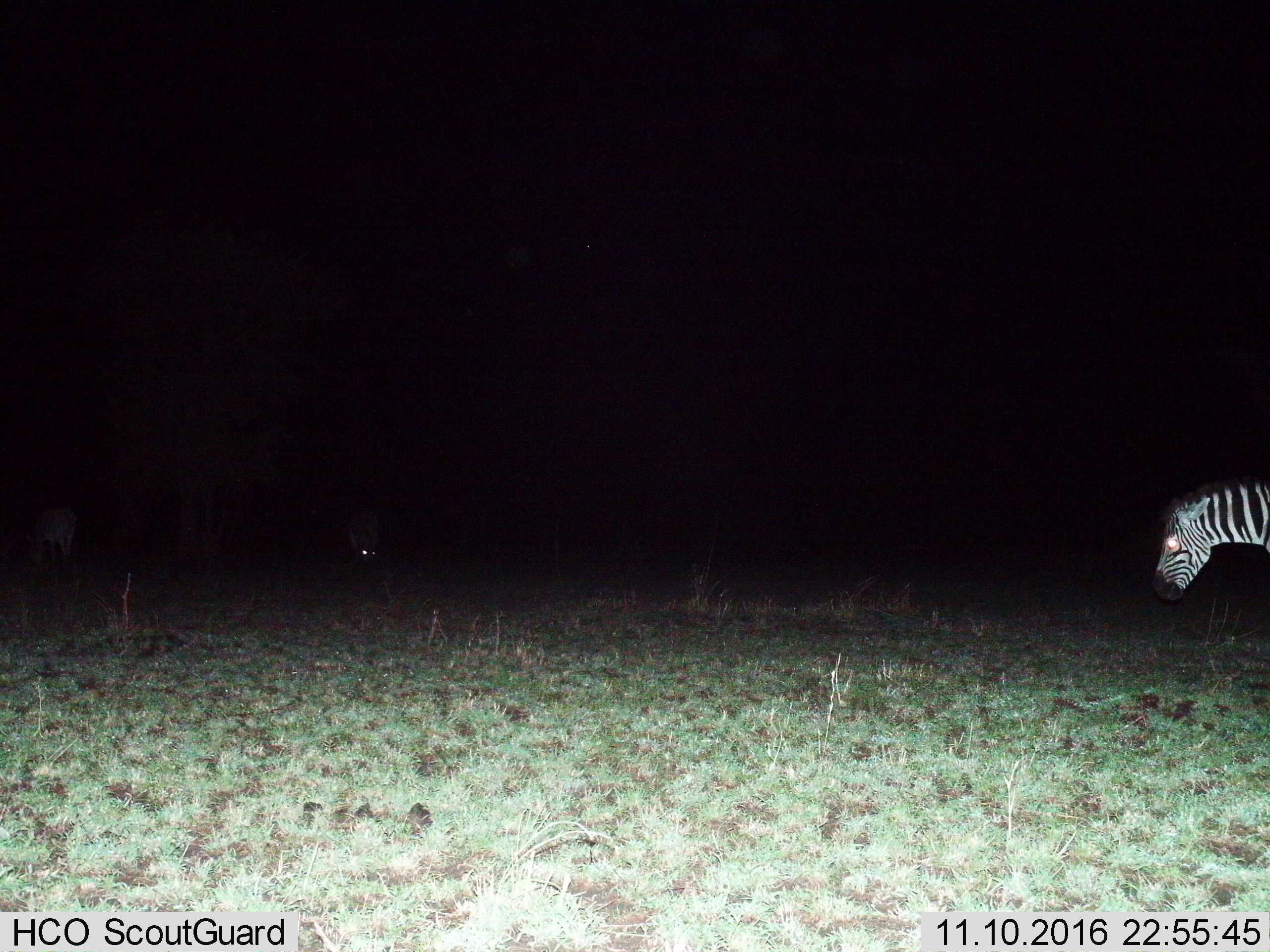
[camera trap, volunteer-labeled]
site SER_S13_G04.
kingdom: Animalia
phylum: Chordata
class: Mammalia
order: Perissodactyla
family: Equidae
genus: Equus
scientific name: Equus quagga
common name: plains zebra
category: zebraplains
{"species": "zebraplains (plains zebra) (Equus quagga)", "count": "3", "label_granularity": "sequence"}